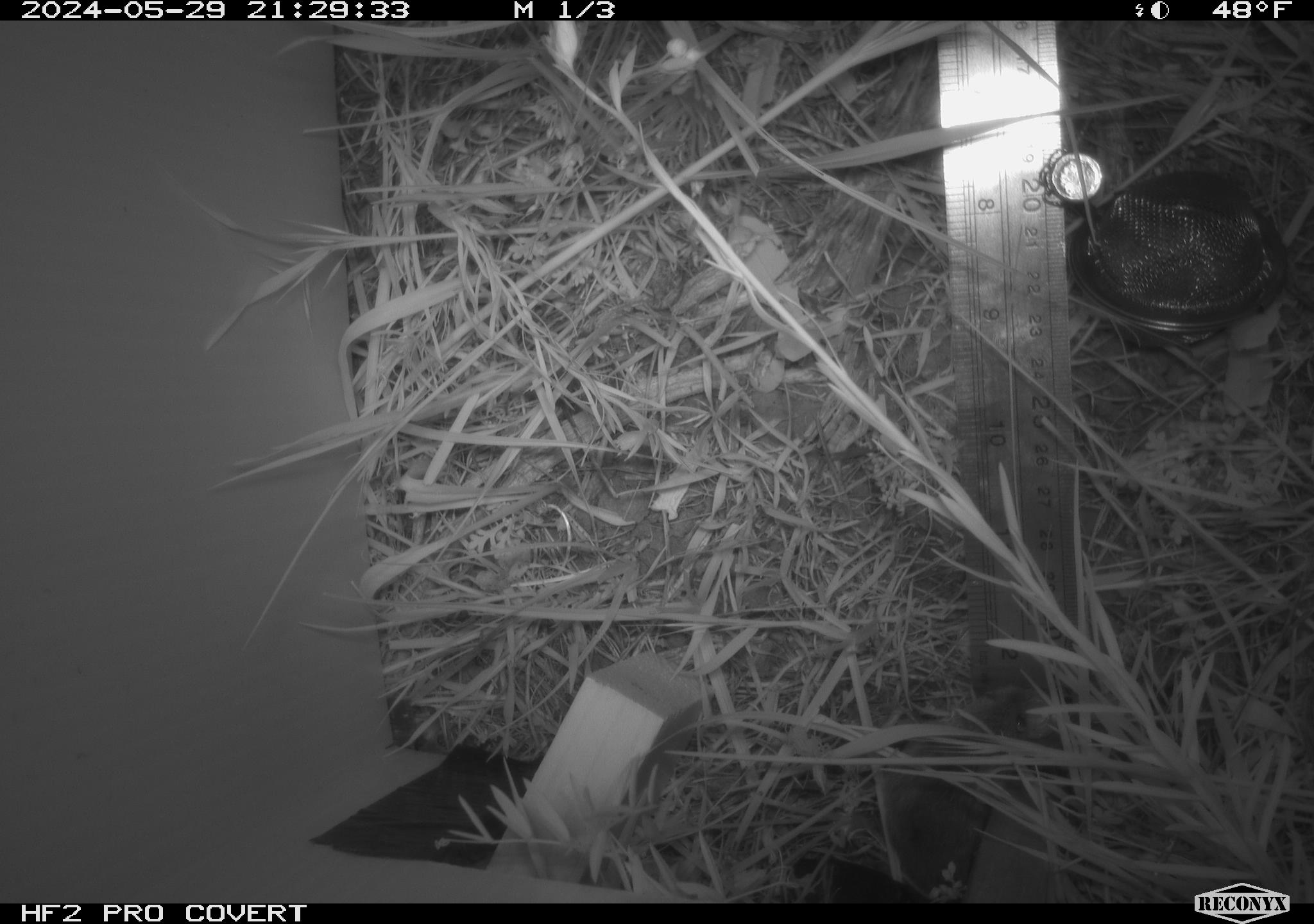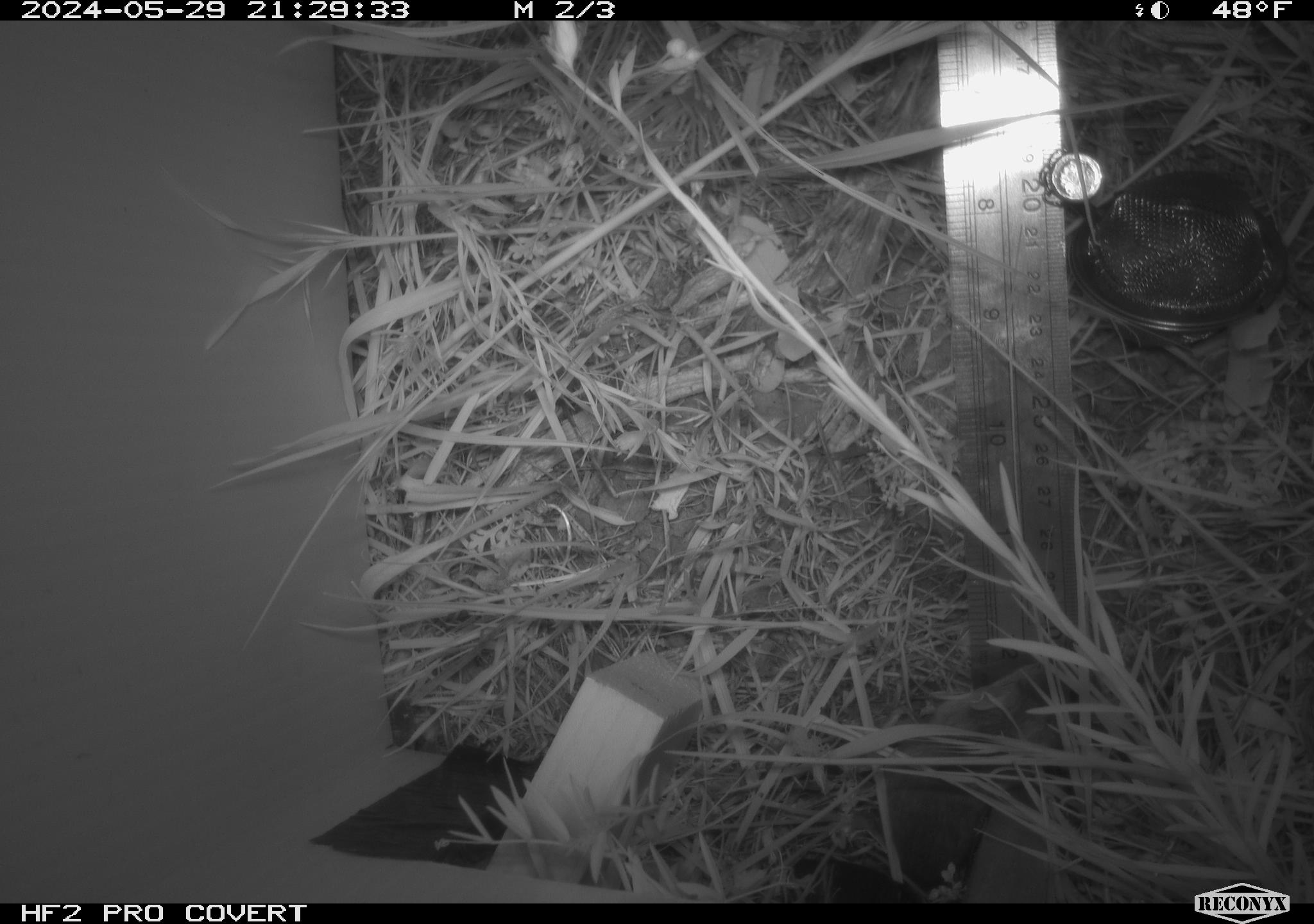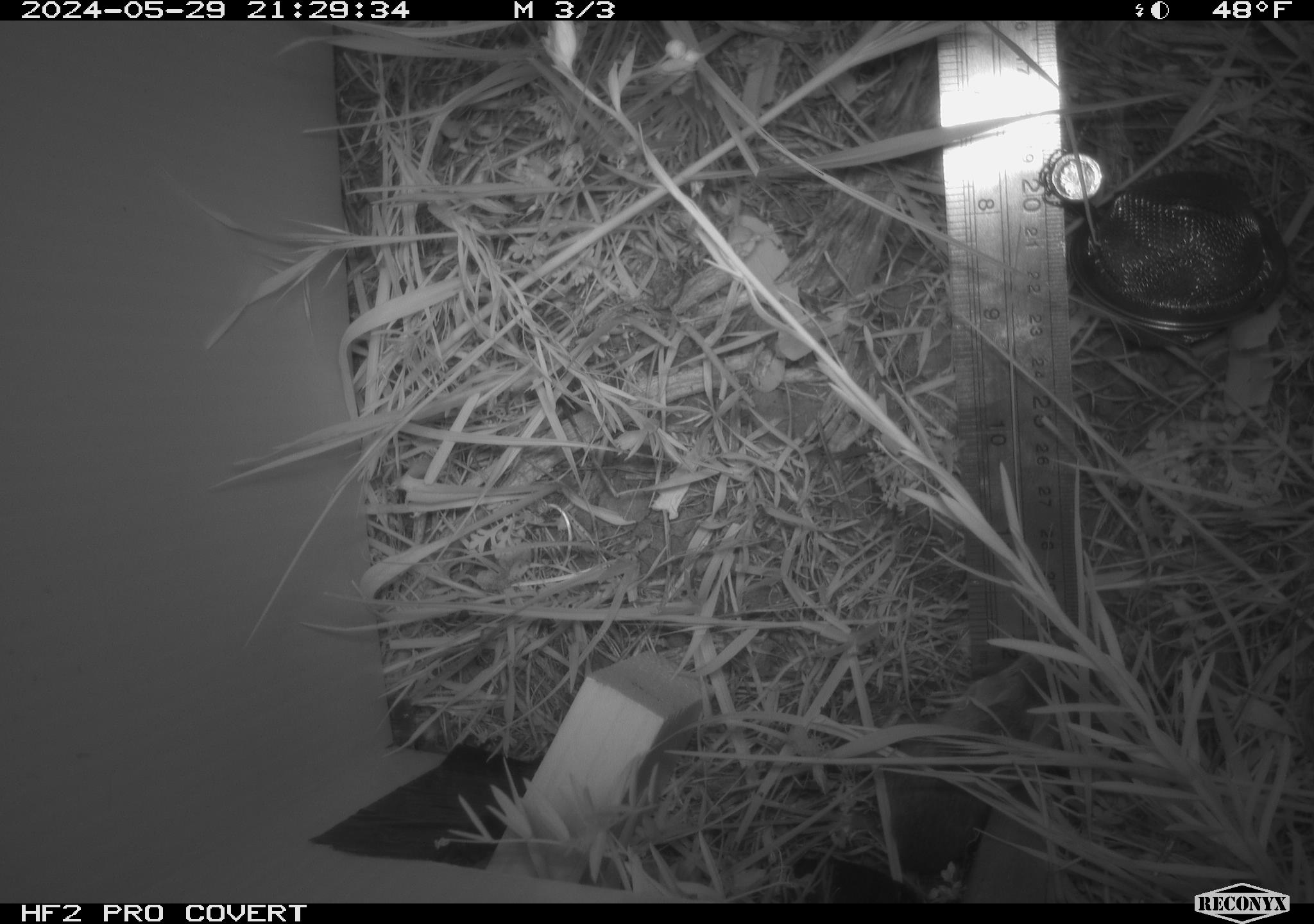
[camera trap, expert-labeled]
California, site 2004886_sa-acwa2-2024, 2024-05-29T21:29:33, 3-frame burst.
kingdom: Animalia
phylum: Chordata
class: Mammalia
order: Rodentia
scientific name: Rodentia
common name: rodent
Rodent (Rodentia).